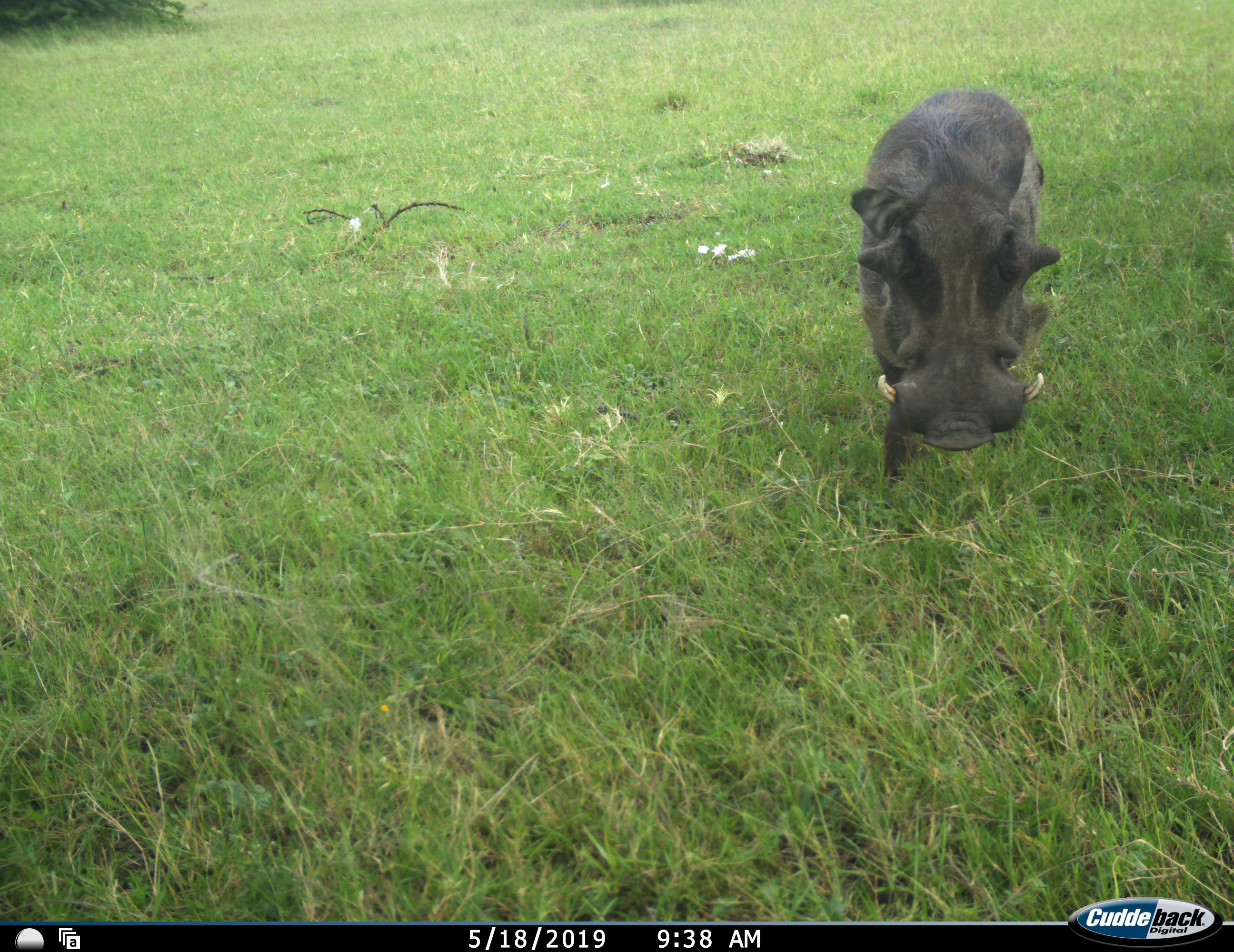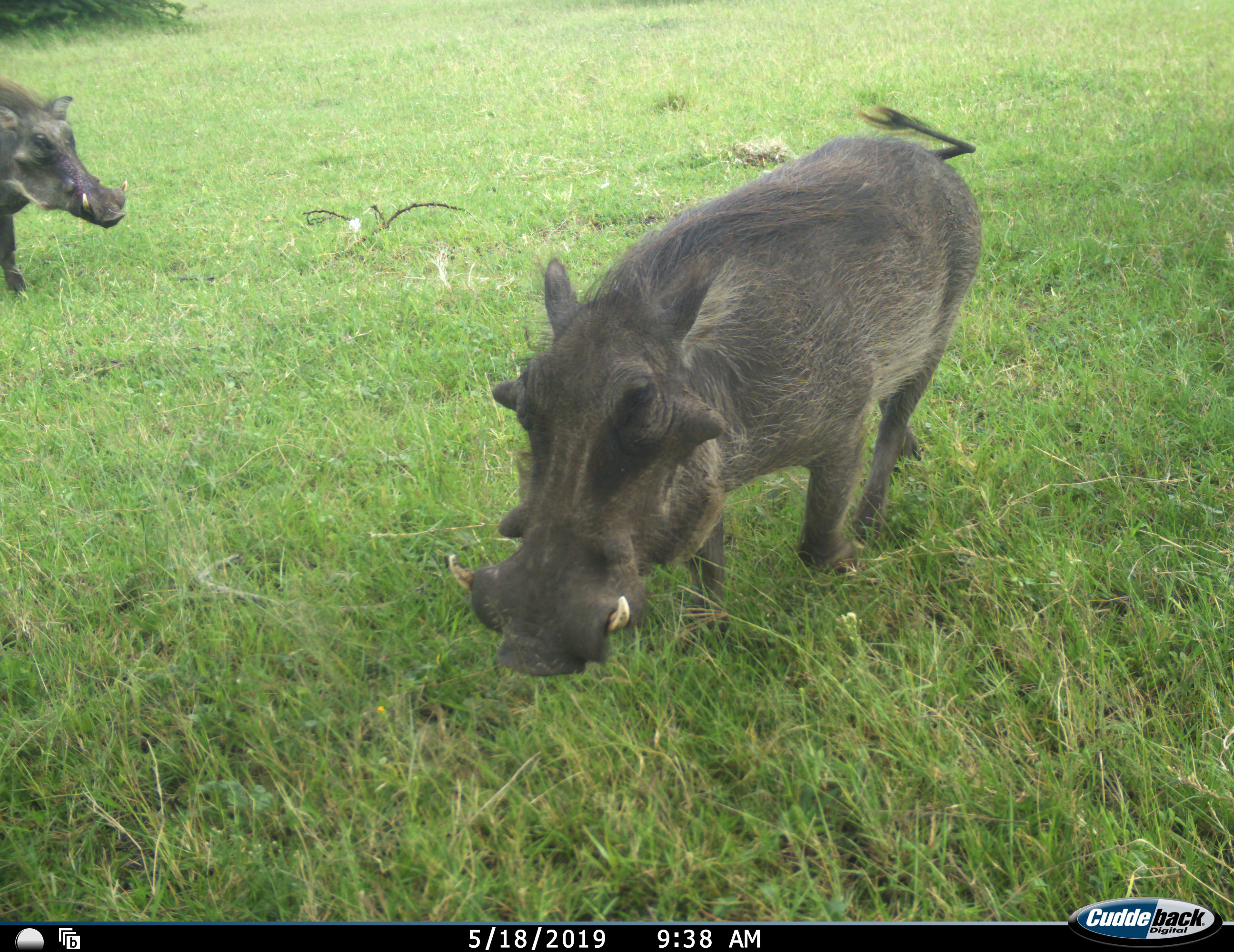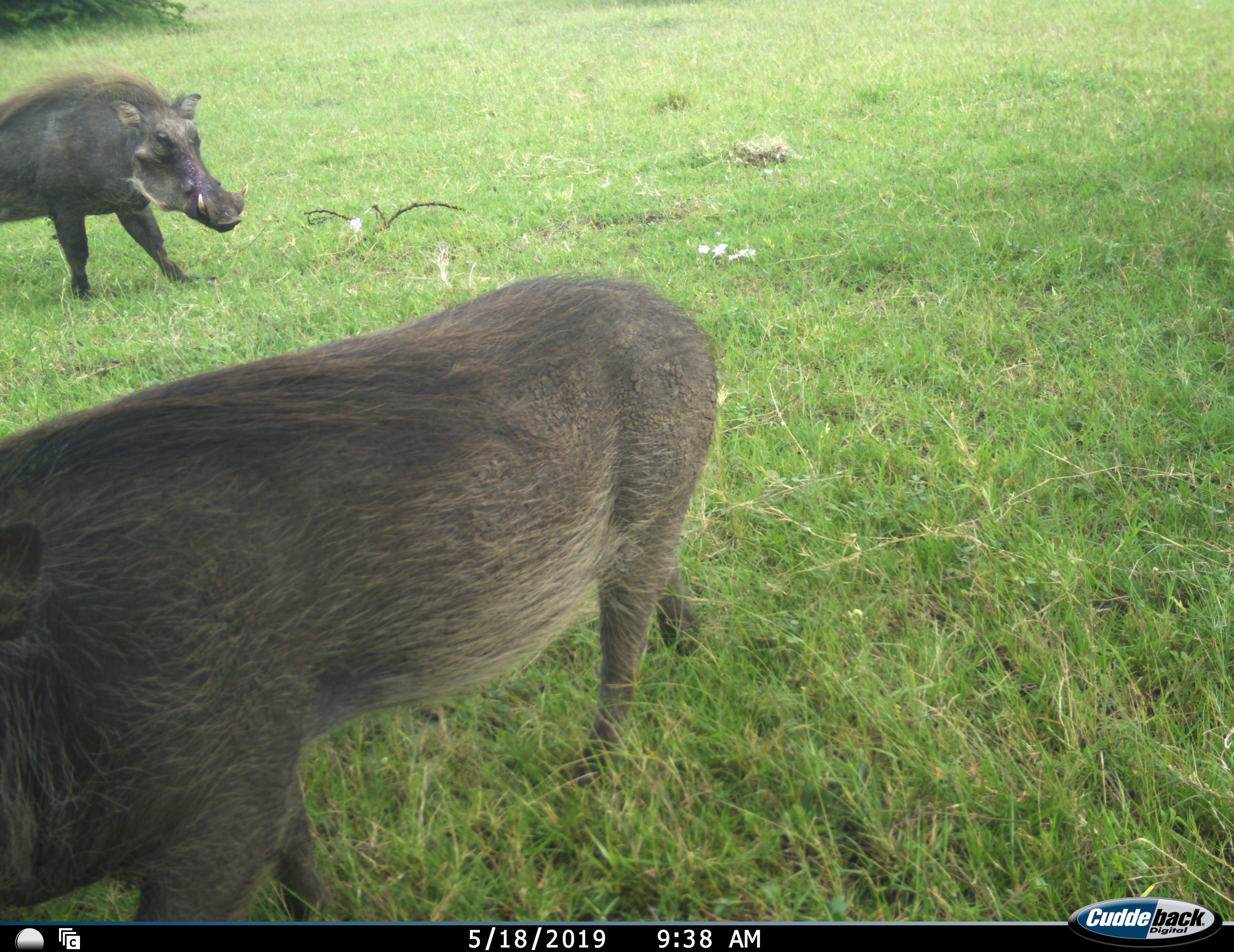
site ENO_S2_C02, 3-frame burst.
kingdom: Animalia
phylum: Chordata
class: Mammalia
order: Artiodactyla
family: Suidae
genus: Phacochoerus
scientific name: Phacochoerus africanus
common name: warthog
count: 2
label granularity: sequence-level